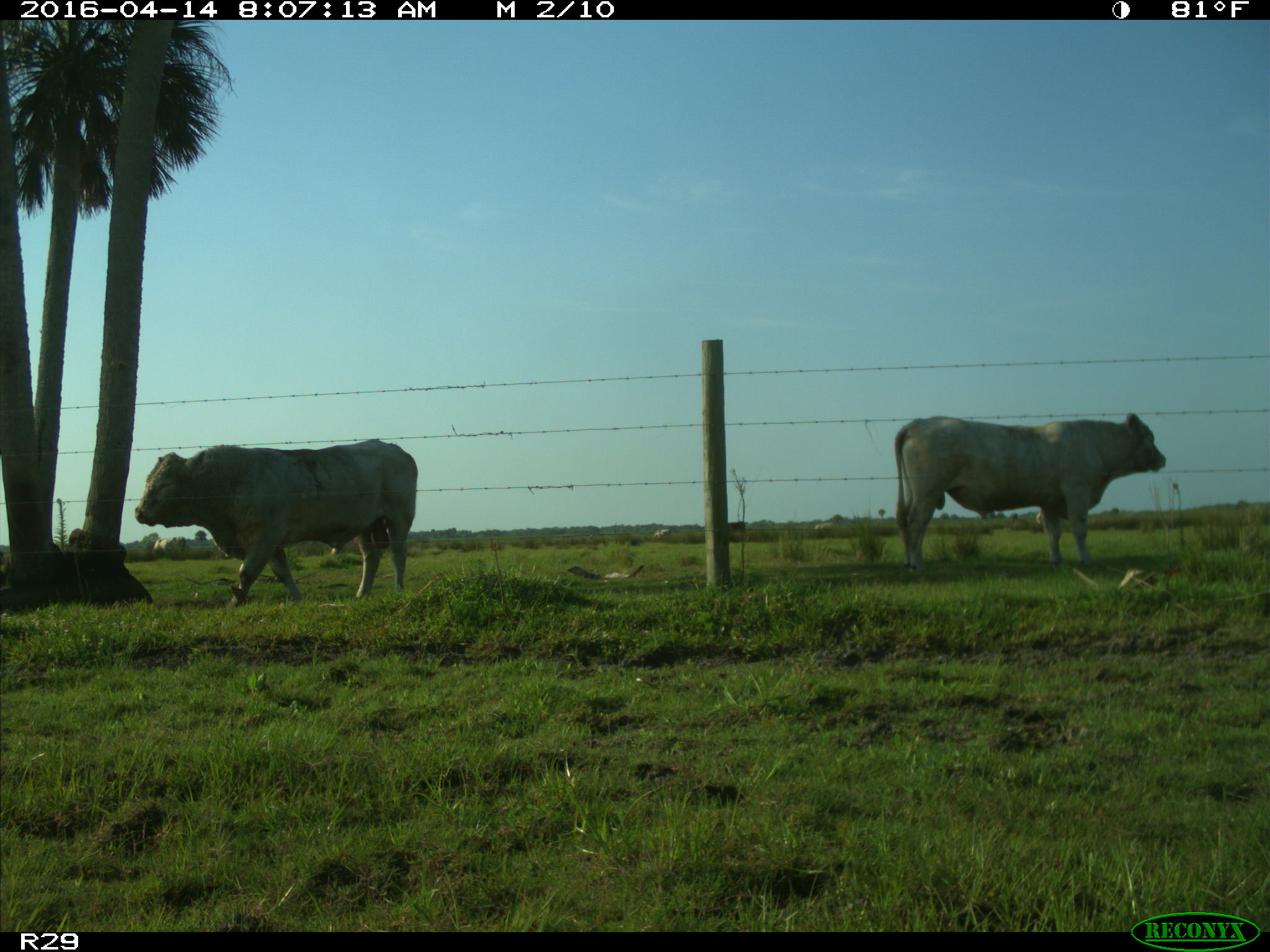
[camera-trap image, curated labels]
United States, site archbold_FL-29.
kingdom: Animalia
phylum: Chordata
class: Mammalia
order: Artiodactyla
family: Bovidae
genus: Bos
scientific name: Bos taurus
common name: domestic cow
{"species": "Bos taurus (domestic cow)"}